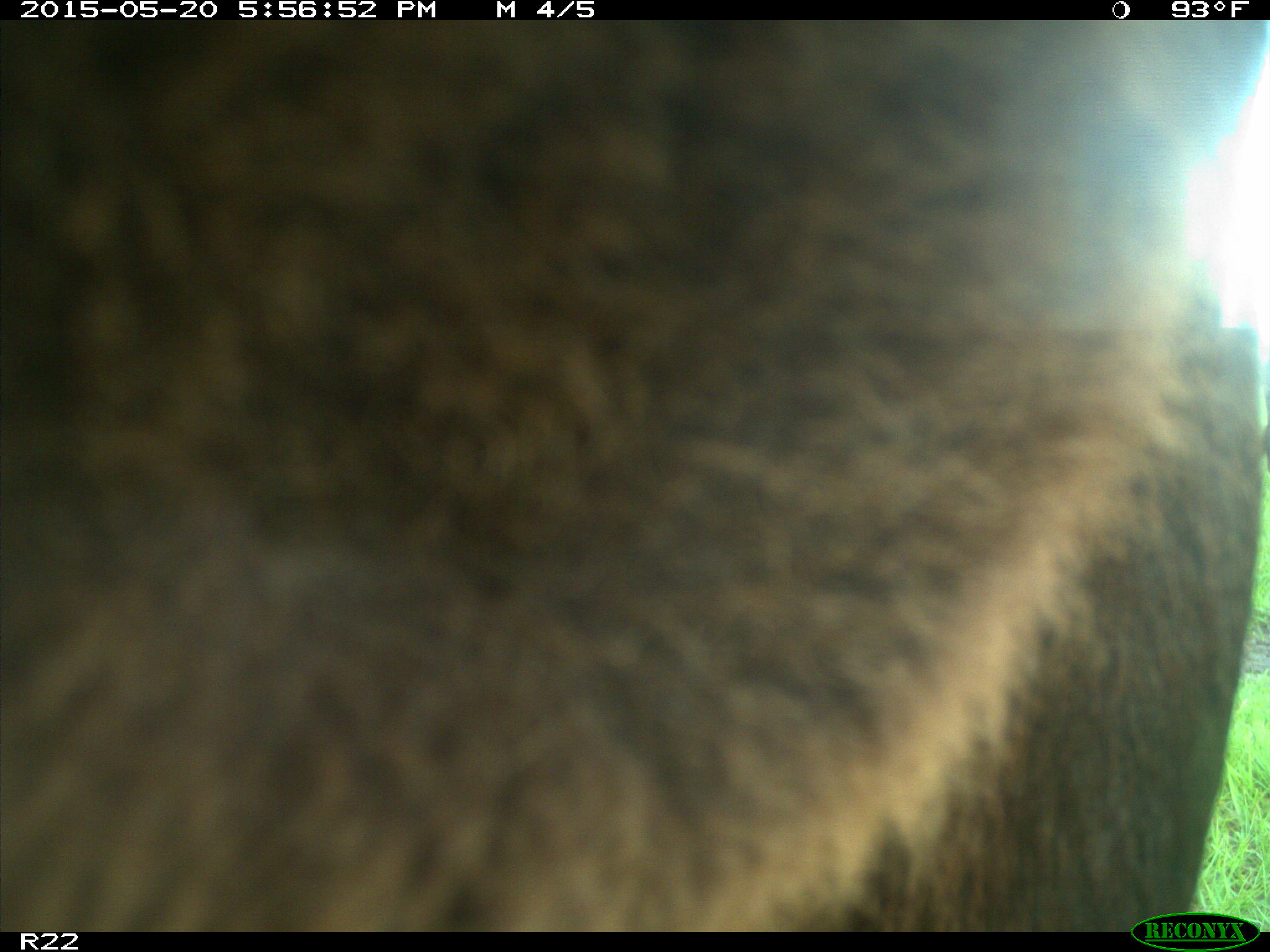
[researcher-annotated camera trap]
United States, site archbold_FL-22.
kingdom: Animalia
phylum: Chordata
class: Mammalia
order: Artiodactyla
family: Bovidae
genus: Bos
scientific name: Bos taurus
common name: domestic cow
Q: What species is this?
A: Bos taurus (domestic cow).